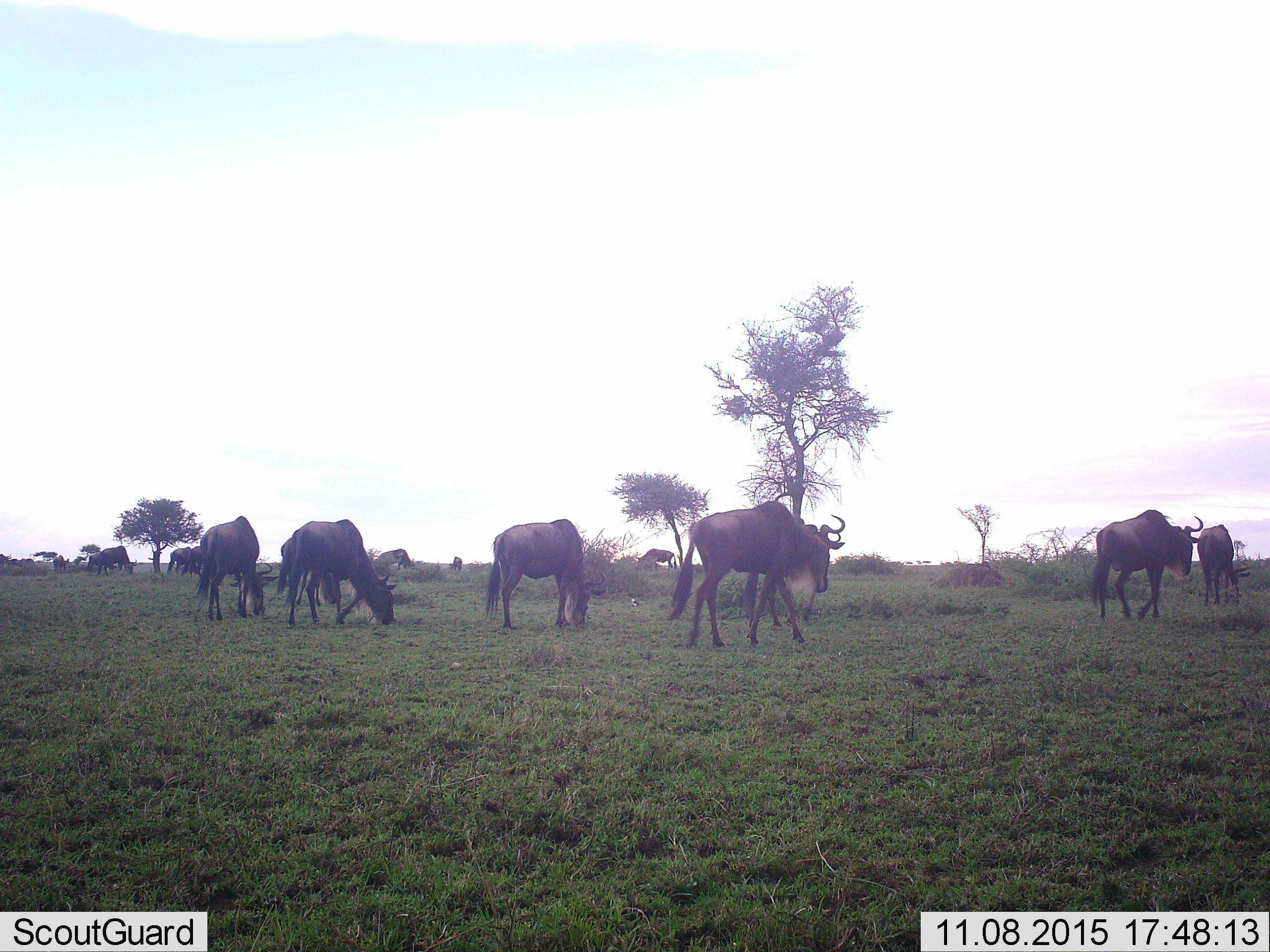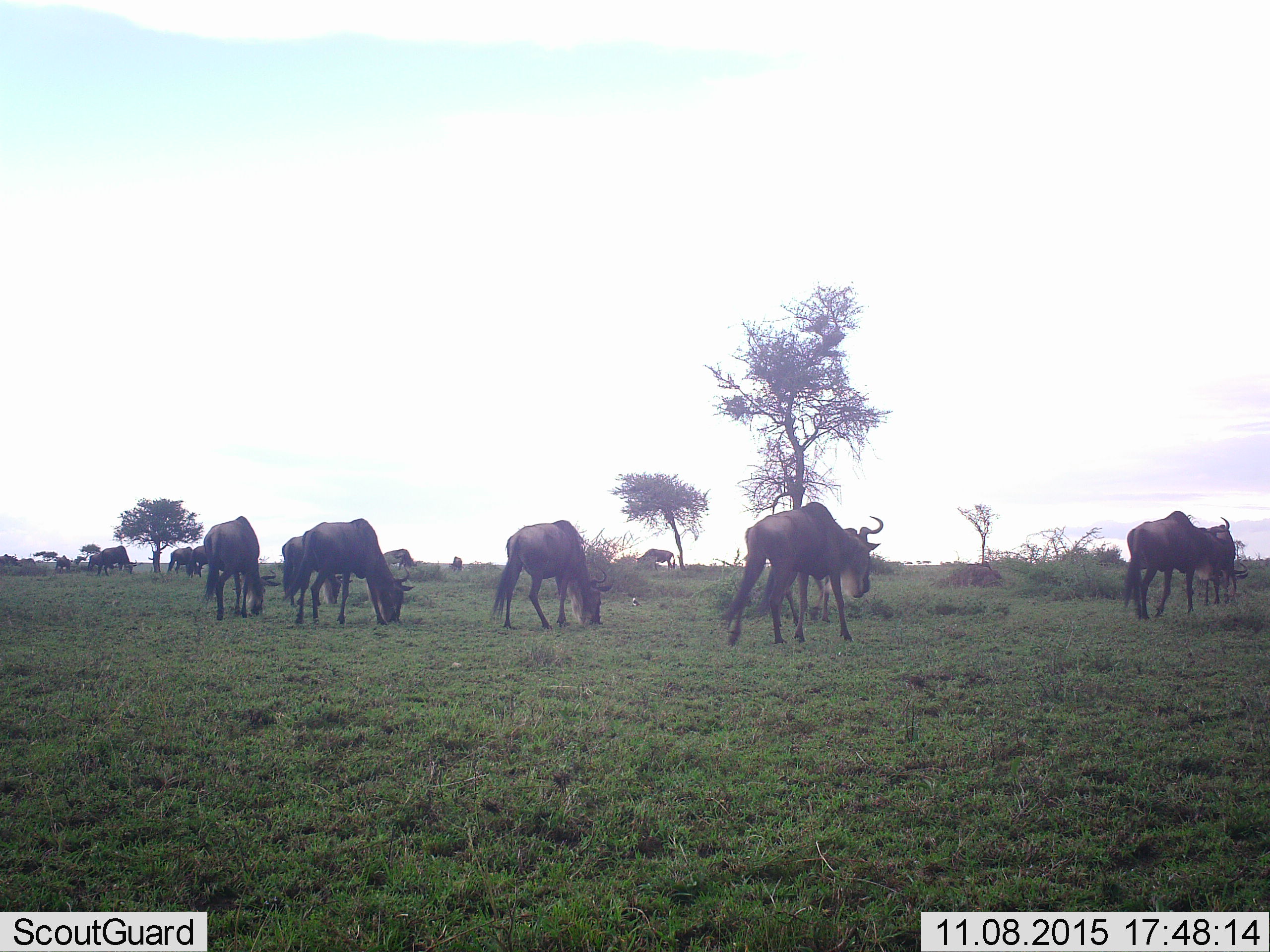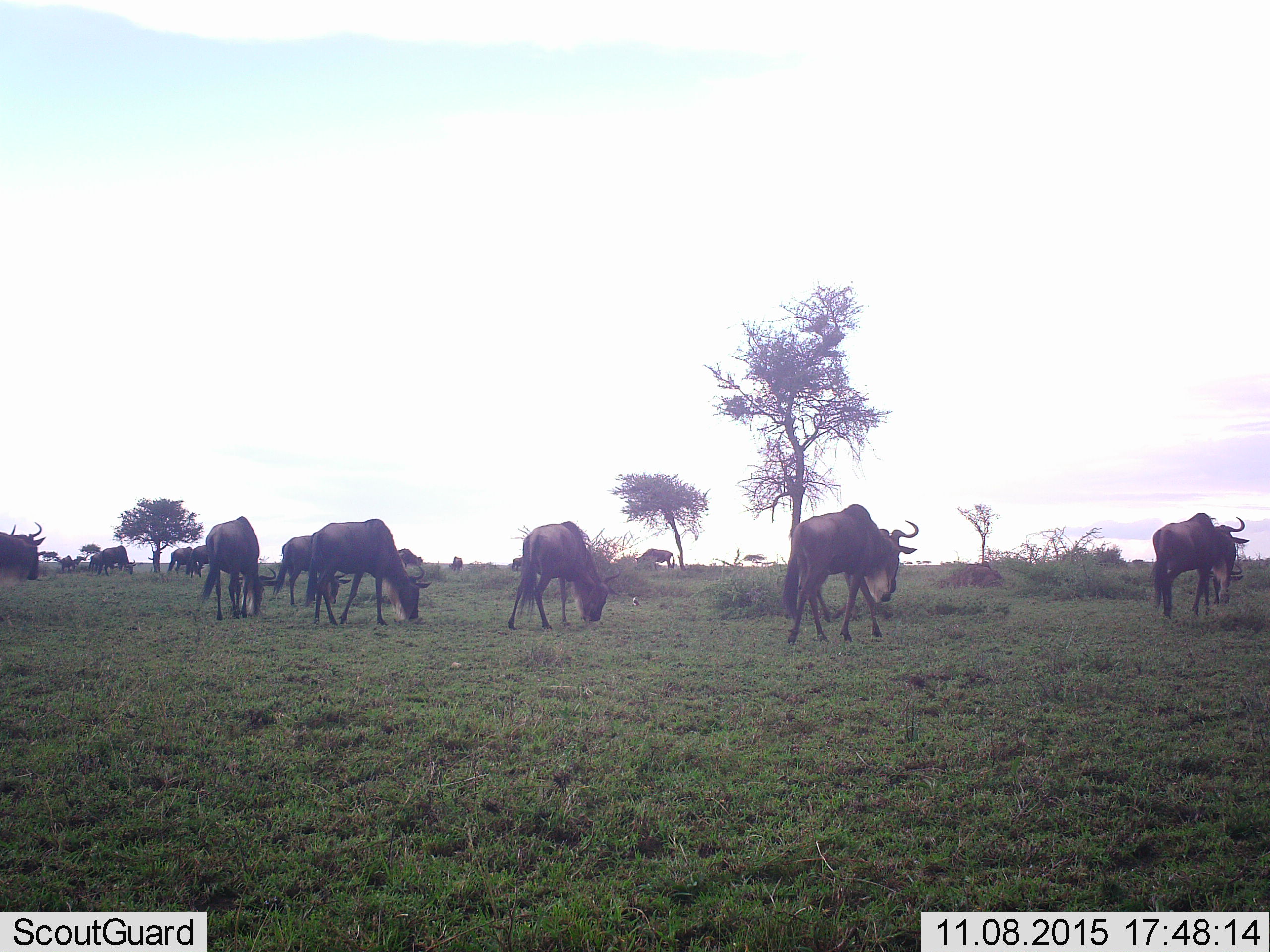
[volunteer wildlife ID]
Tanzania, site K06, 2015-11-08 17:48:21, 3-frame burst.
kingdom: Animalia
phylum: Chordata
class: Mammalia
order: Artiodactyla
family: Bovidae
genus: Connochaetes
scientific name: Connochaetes taurinus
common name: blue wildebeest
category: wildebeest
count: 11-50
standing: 17%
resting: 0%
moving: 100%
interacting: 0%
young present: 0%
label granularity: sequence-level